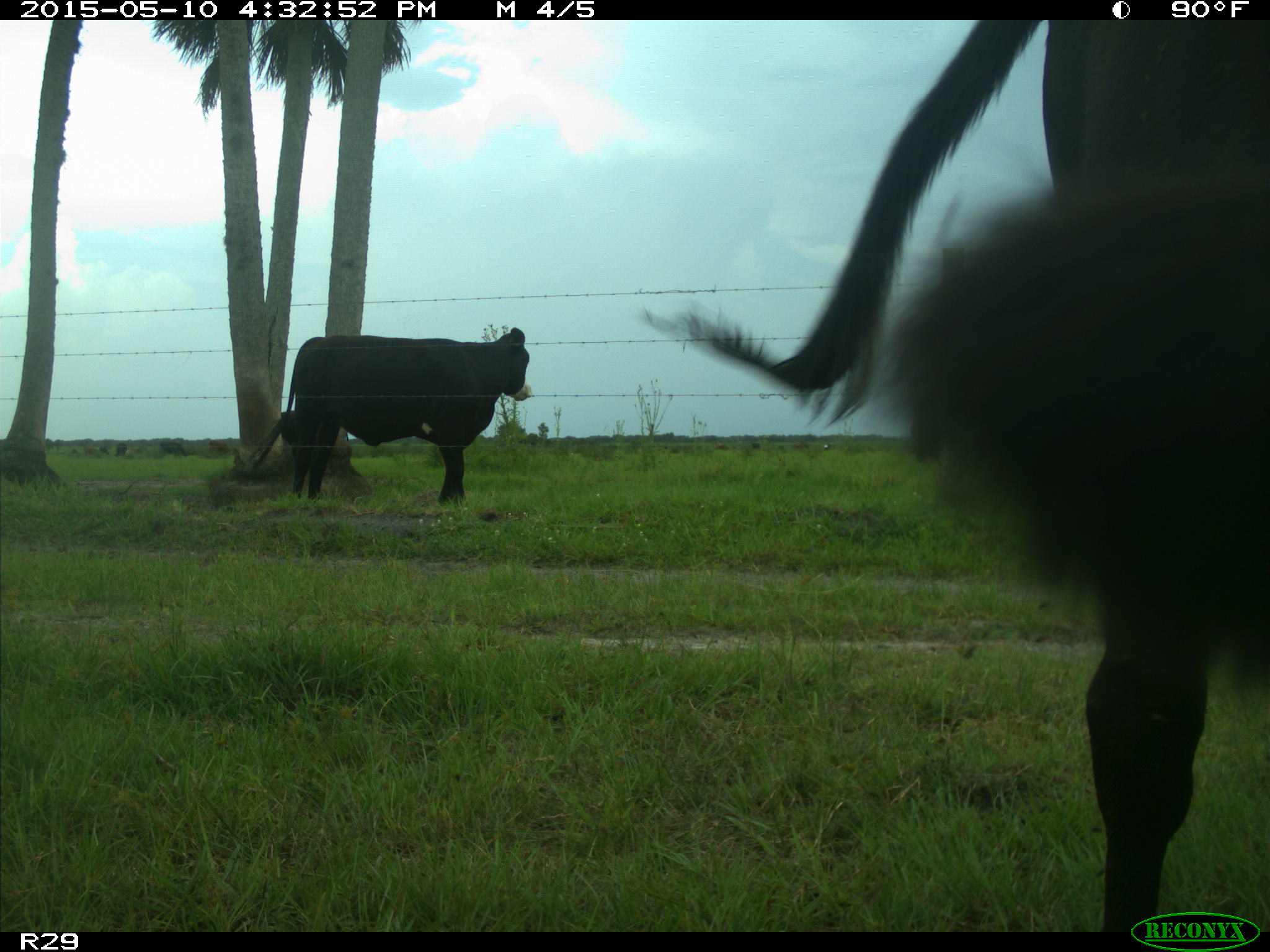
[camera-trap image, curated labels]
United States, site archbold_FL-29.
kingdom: Animalia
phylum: Chordata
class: Mammalia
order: Artiodactyla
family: Bovidae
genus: Bos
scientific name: Bos taurus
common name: domestic cow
Bos taurus (domestic cow).